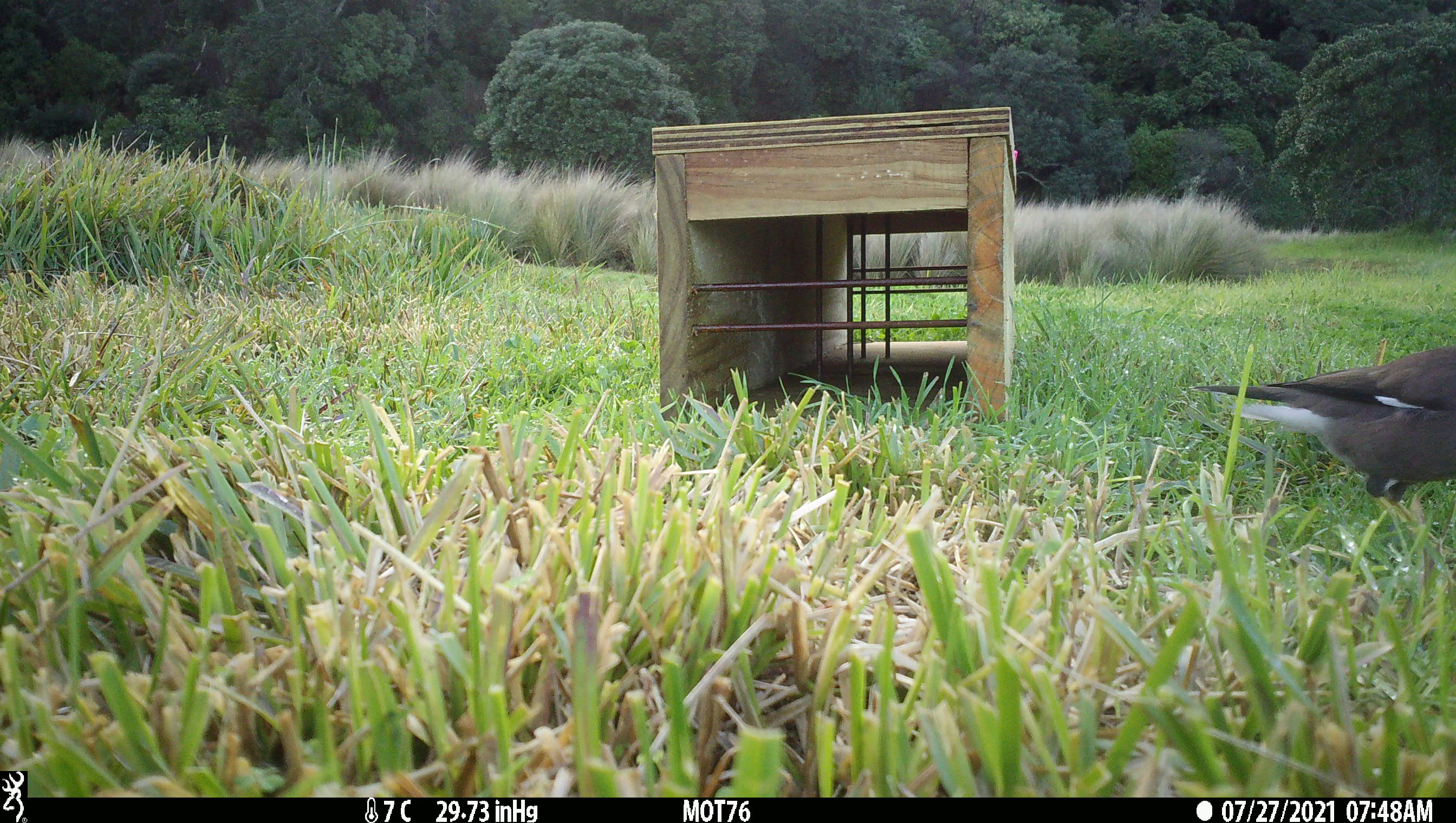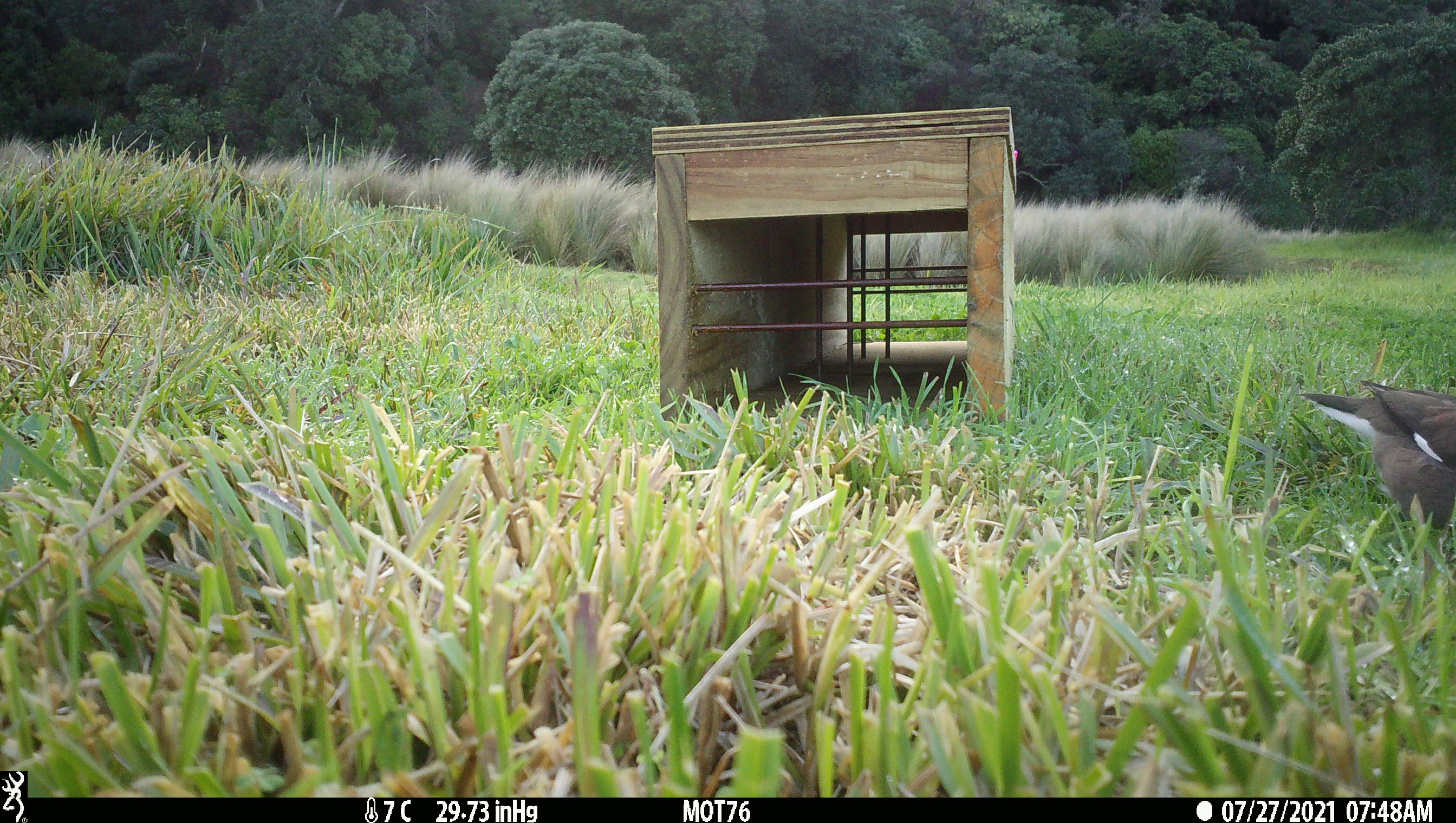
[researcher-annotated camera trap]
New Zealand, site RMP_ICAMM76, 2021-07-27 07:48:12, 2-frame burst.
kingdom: Animalia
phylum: Chordata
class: Aves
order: Passeriformes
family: Sturnidae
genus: Acridotheres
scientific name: Acridotheres tristis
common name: common myna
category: myna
Myna (common myna) (Acridotheres tristis).